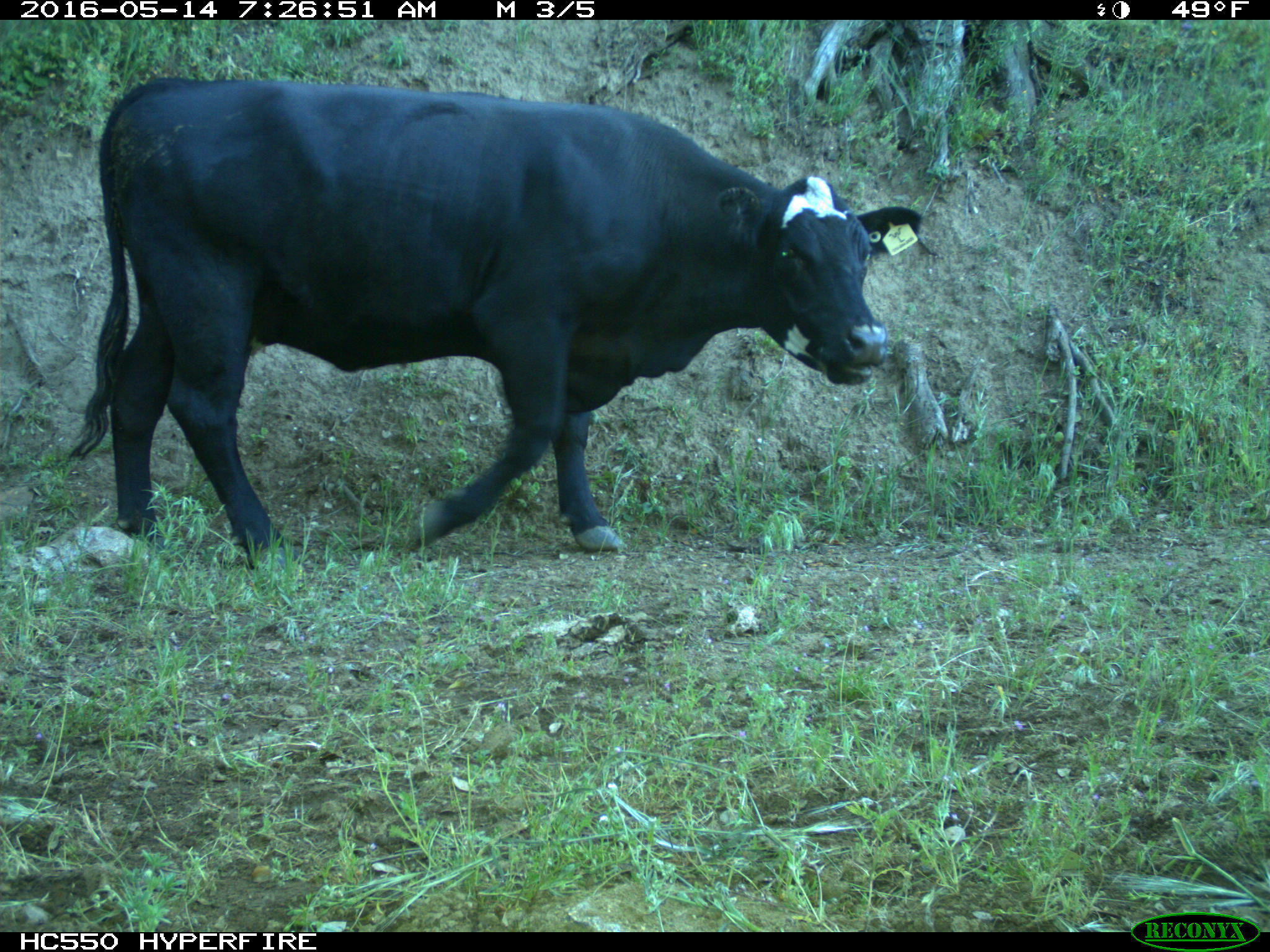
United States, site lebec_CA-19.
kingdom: Animalia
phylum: Chordata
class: Mammalia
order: Artiodactyla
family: Bovidae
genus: Bos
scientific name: Bos taurus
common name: domestic cow